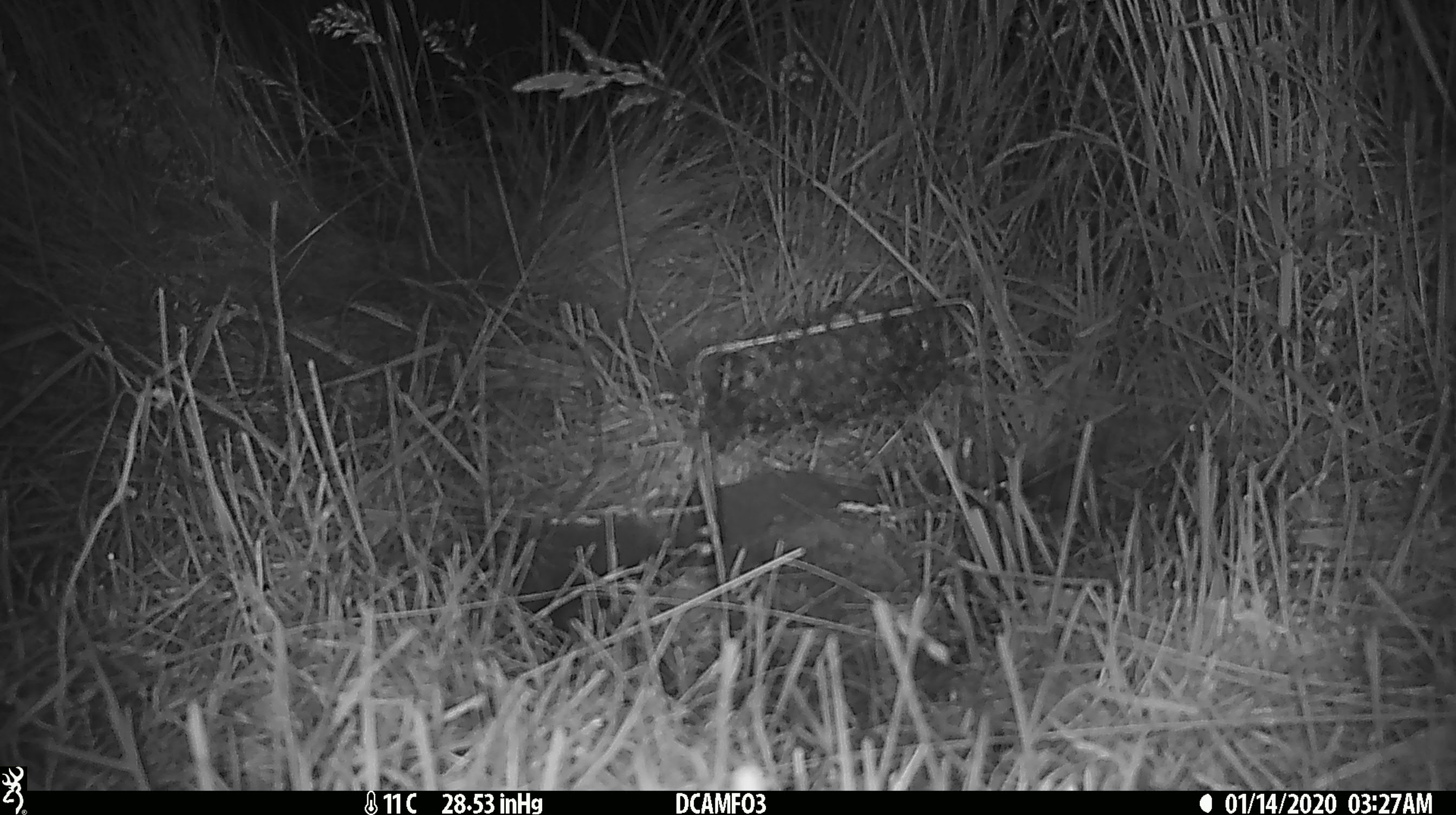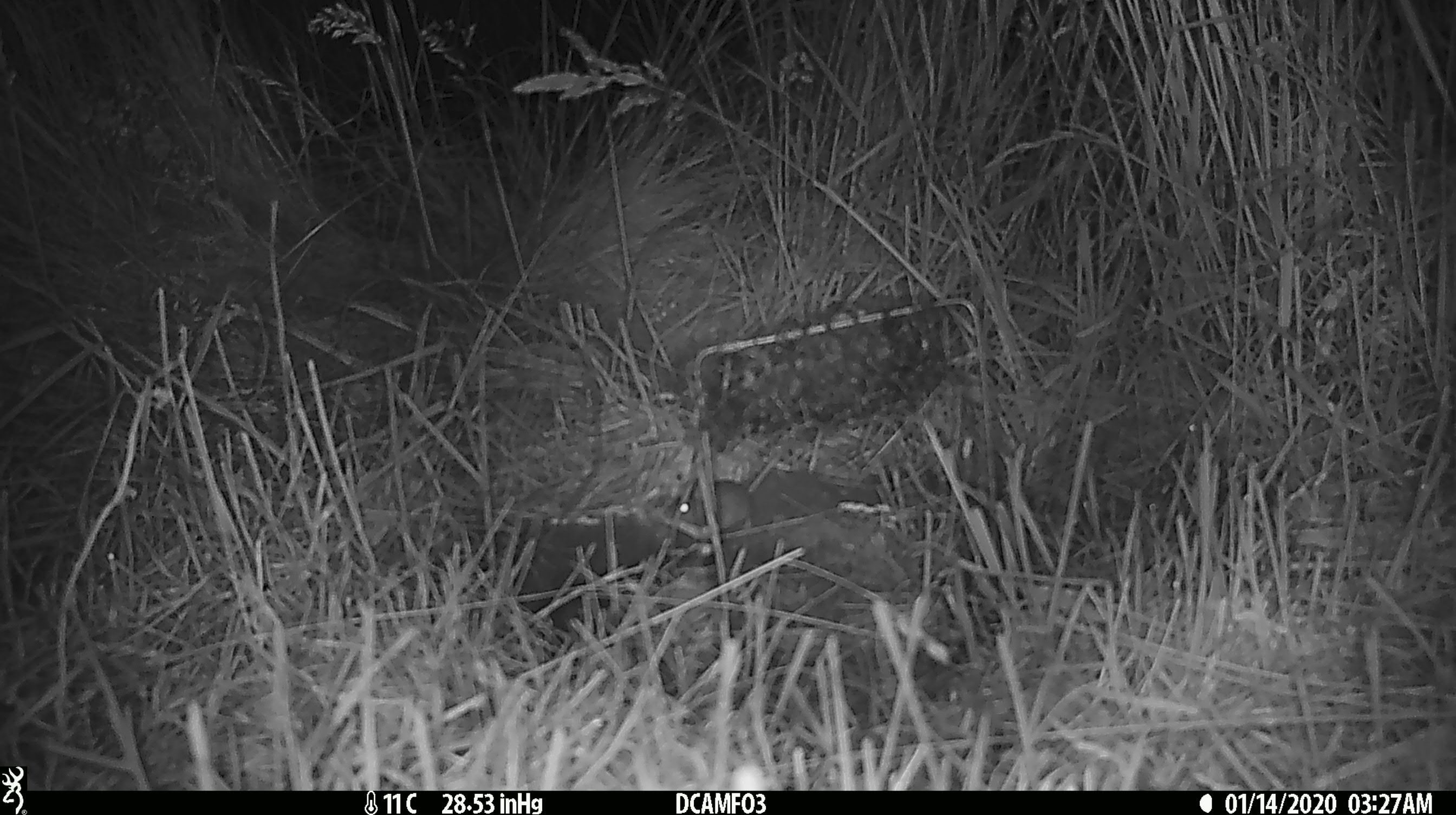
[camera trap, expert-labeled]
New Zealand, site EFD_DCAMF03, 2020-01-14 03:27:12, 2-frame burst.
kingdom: Animalia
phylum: Chordata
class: Mammalia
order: Rodentia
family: Muridae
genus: Mus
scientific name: Mus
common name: mouse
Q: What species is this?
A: Mouse (Mus).